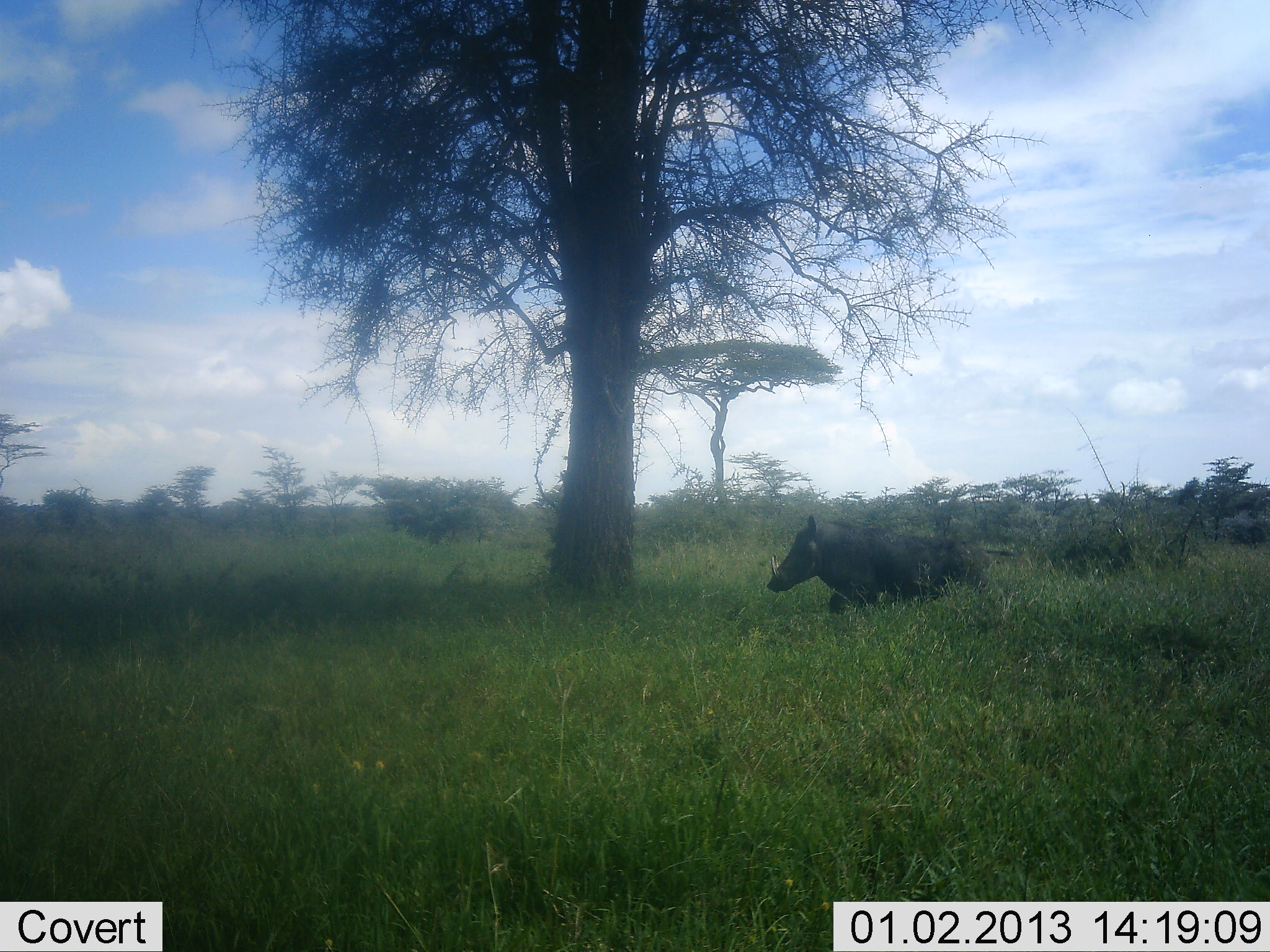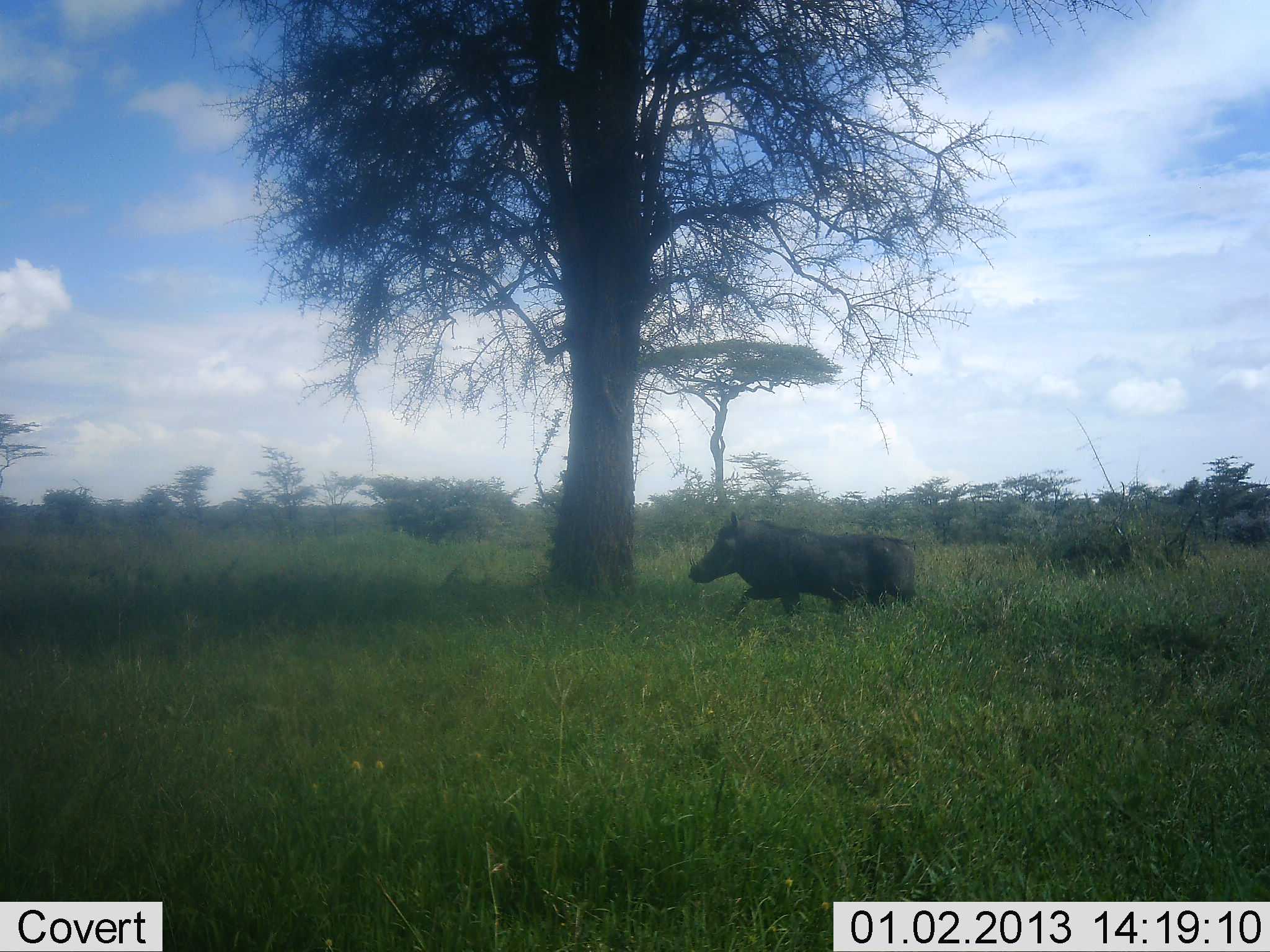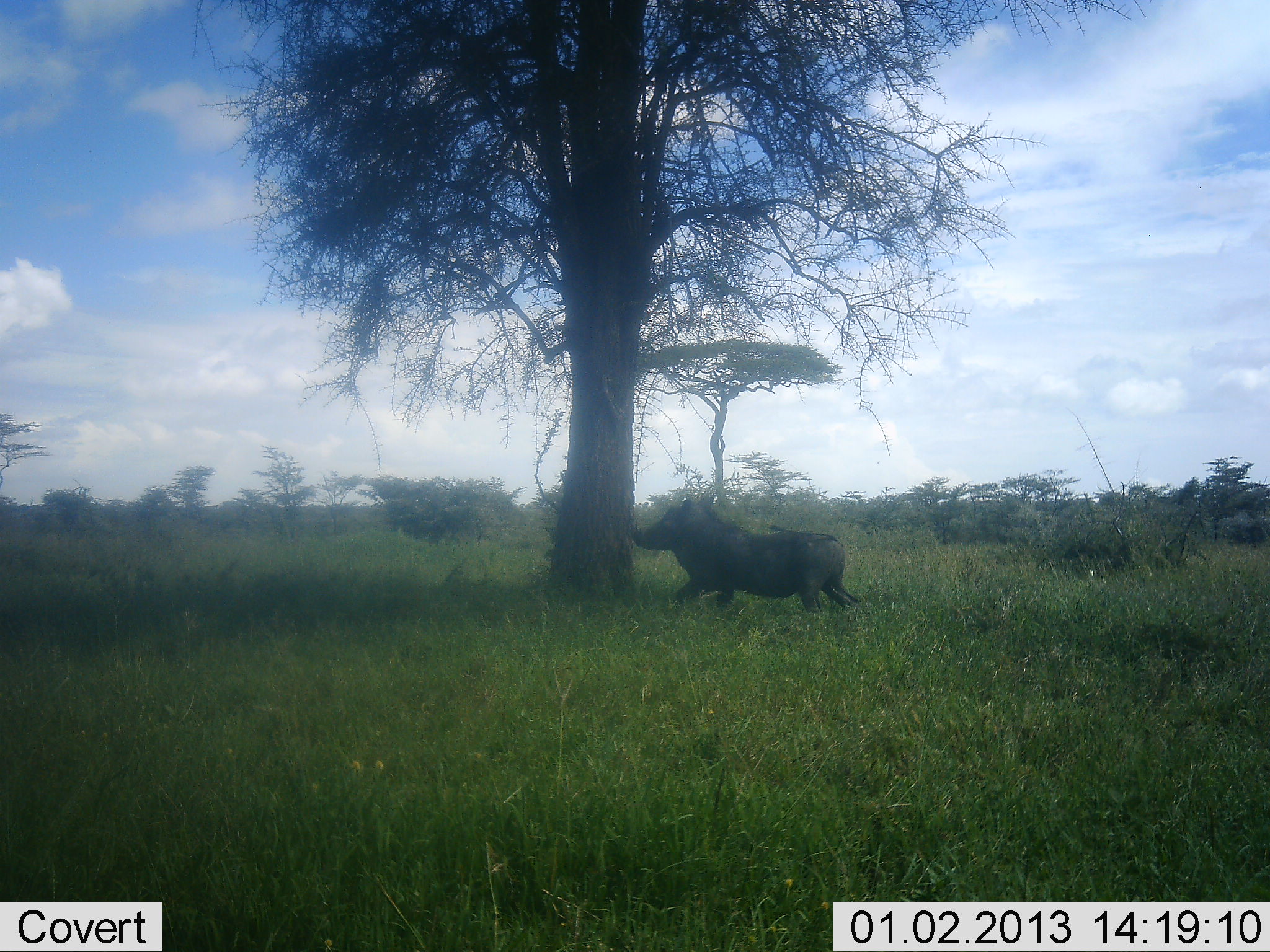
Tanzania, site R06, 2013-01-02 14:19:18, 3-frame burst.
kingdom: Animalia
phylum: Chordata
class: Mammalia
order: Artiodactyla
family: Suidae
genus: Phacochoerus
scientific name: Phacochoerus africanus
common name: warthog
Warthog (Phacochoerus africanus), count 1. Behavior (volunteer vote fractions): standing 0%, resting 0%, moving 100%, interacting 5%. Young present (vote fraction): 0%. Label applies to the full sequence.